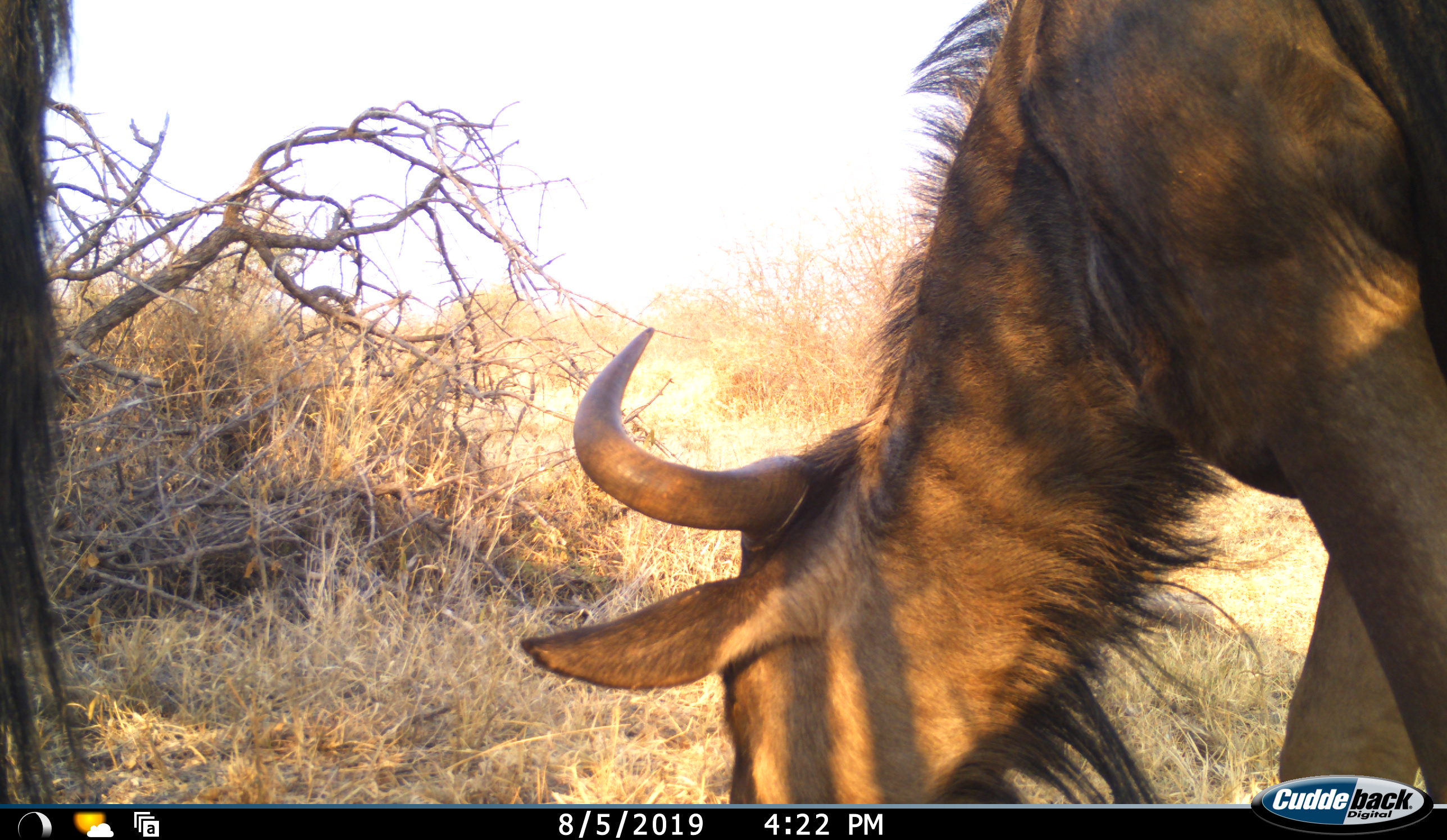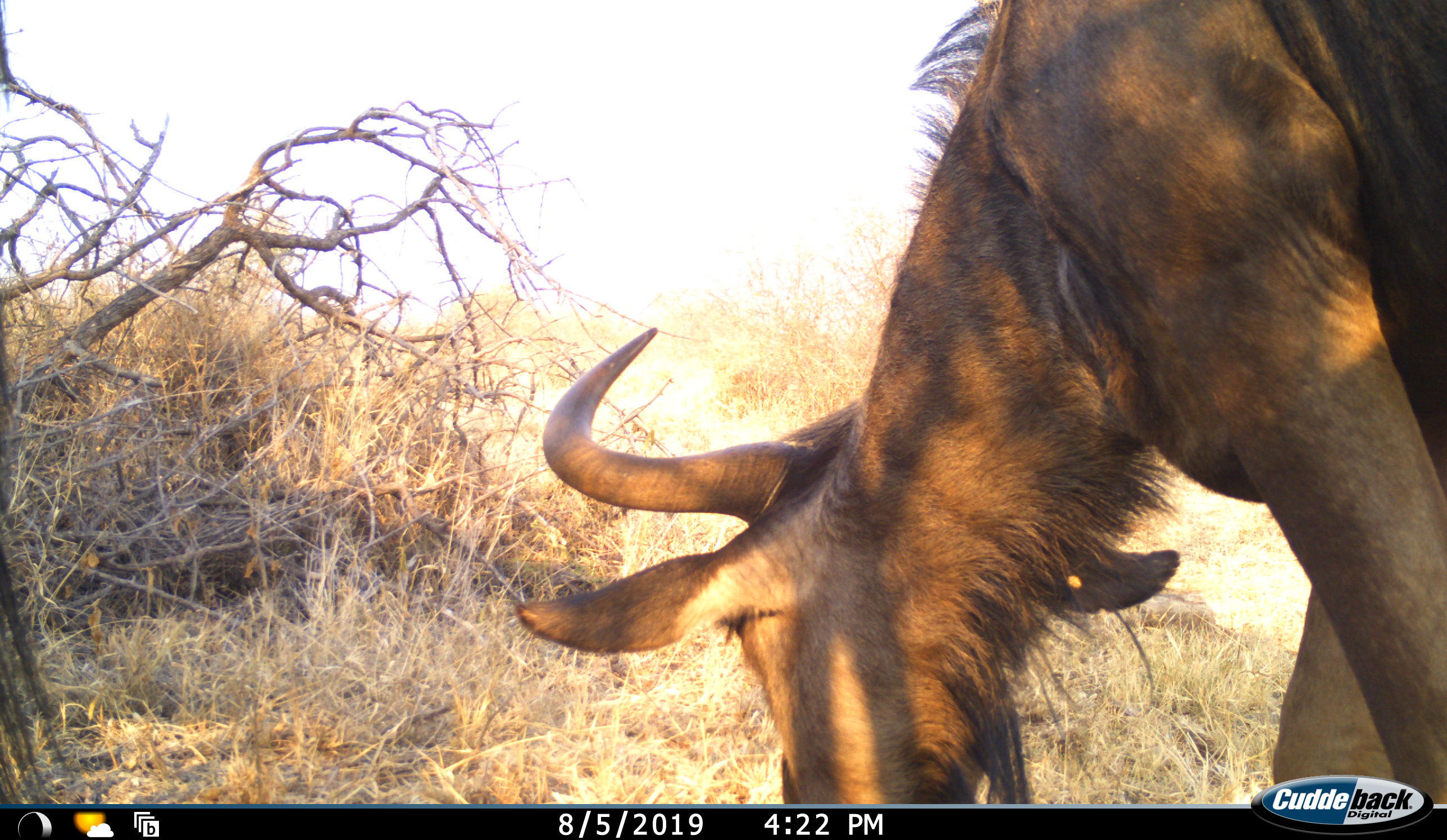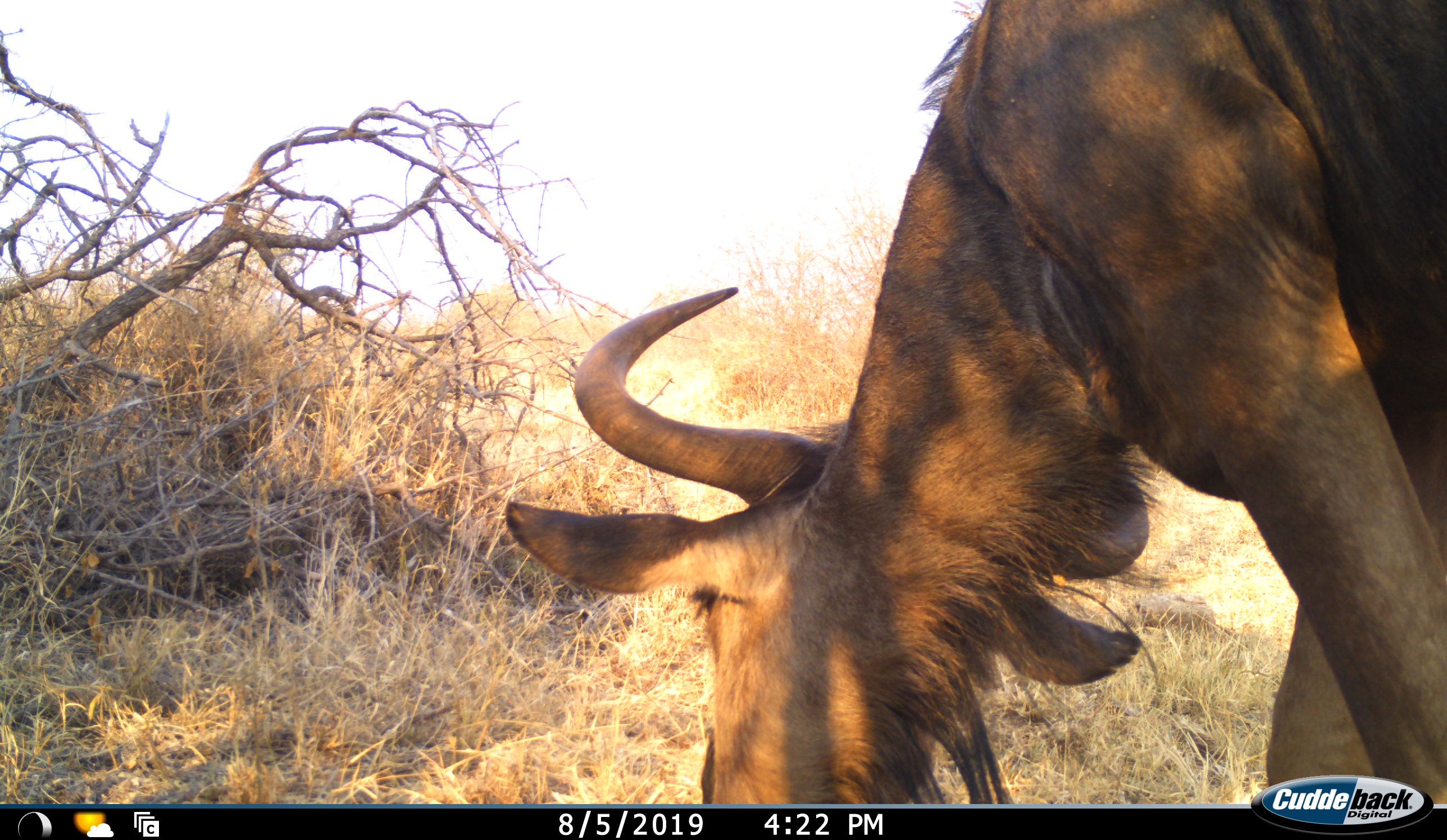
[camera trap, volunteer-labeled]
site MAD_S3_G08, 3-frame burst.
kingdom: Animalia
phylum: Chordata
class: Mammalia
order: Artiodactyla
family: Bovidae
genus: Connochaetes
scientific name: Connochaetes taurinus taurinus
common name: blue wildebeest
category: wildebeestblue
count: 1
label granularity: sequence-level